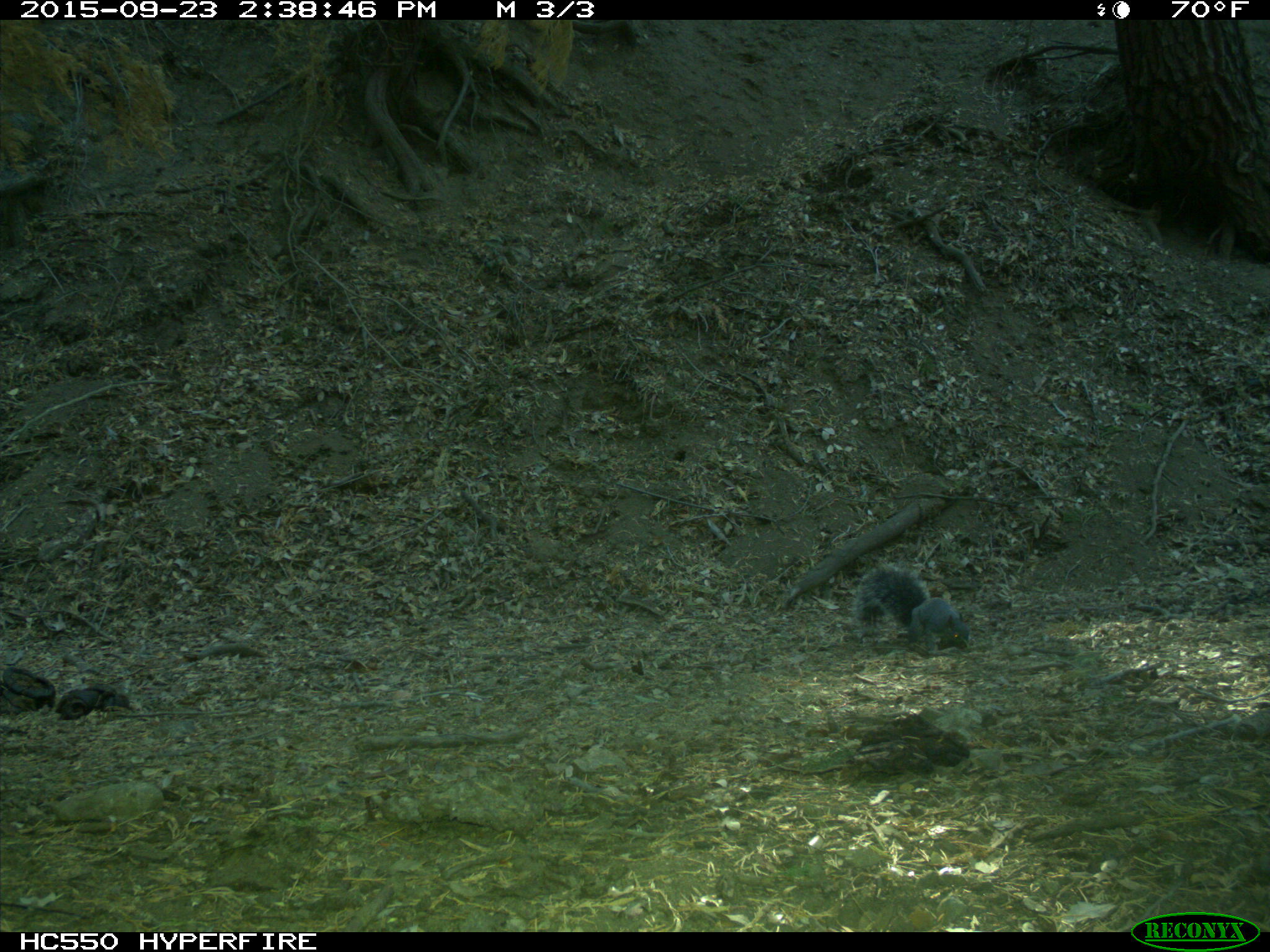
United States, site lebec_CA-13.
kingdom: Animalia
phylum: Chordata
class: Mammalia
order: Rodentia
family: Sciuridae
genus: Sciurus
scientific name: Sciurus carolinensis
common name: eastern gray squirrel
Sciurus carolinensis (eastern gray squirrel).